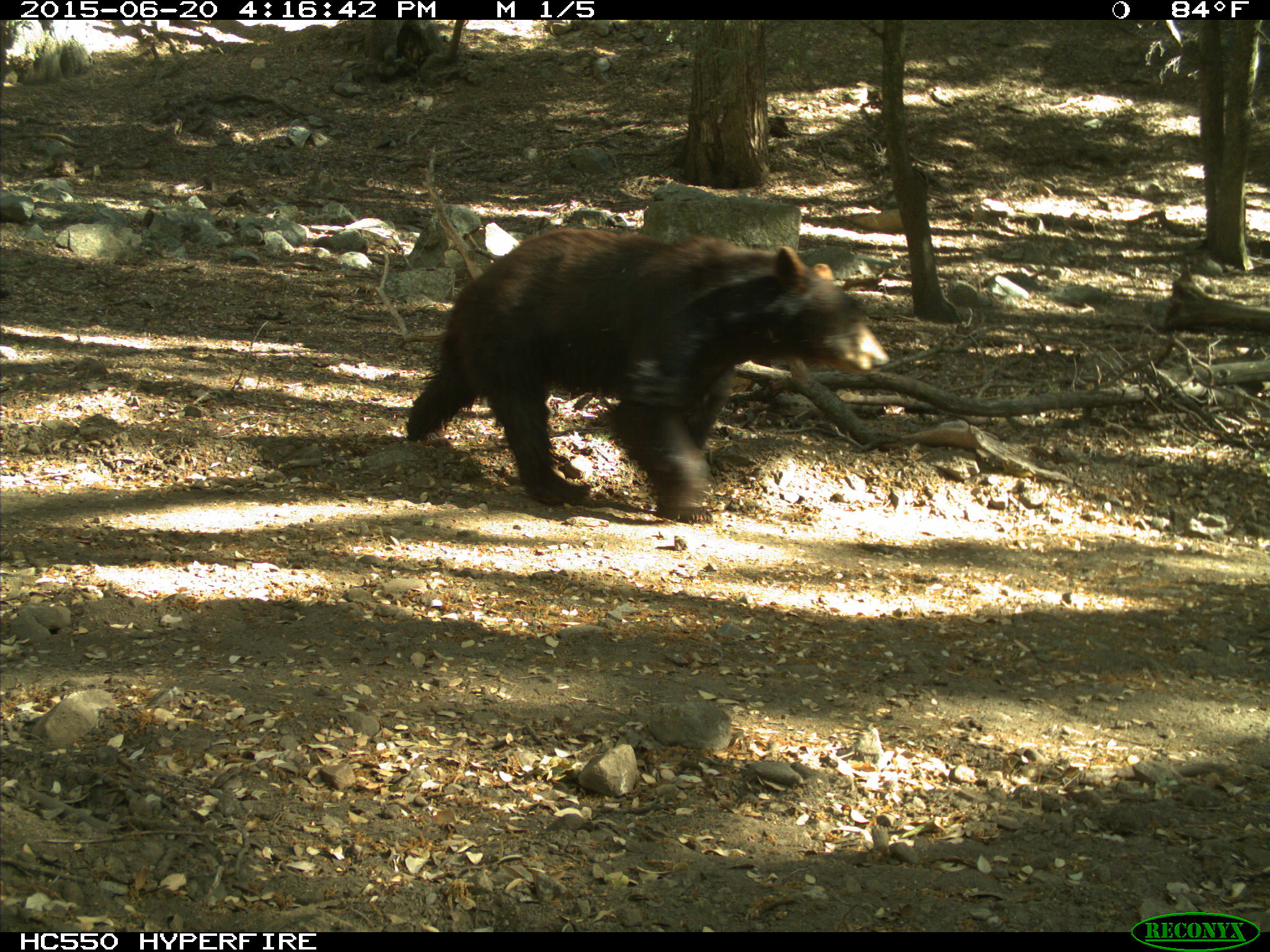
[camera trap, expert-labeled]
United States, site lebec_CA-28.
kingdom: Animalia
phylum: Chordata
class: Mammalia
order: Carnivora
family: Ursidae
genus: Ursus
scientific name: Ursus americanus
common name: american black bear